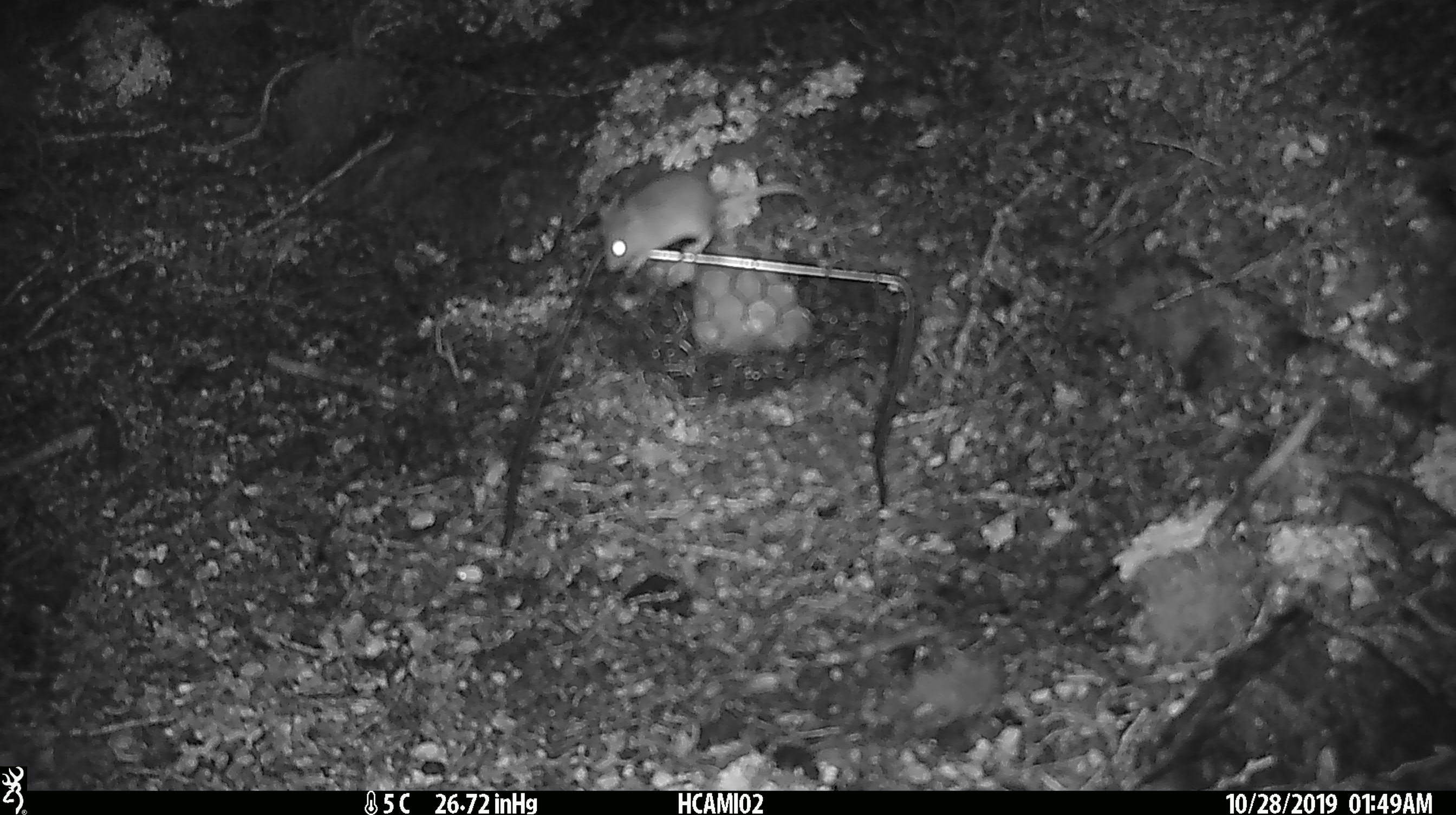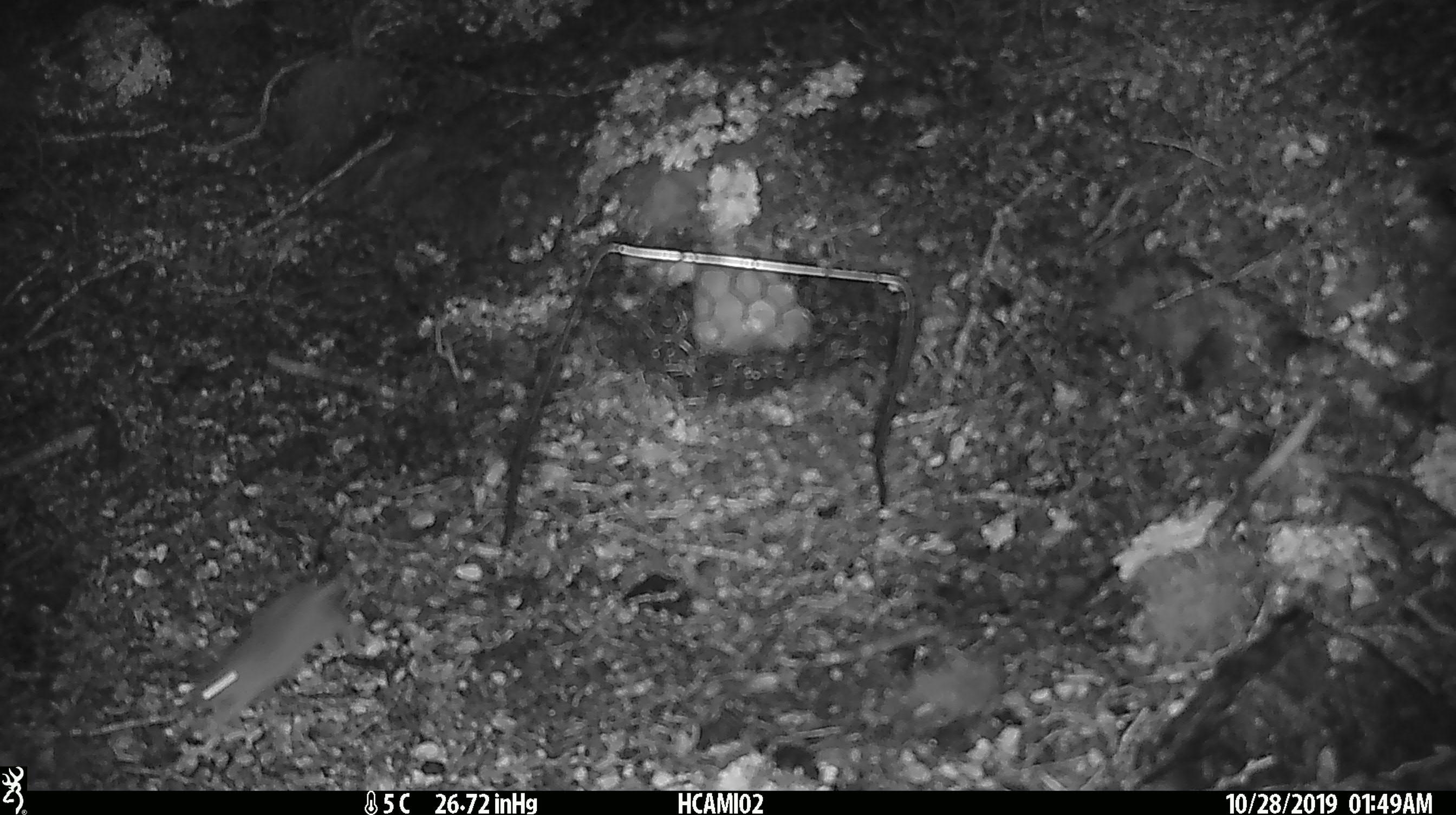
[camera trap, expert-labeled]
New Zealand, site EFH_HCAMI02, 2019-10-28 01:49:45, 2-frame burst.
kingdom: Animalia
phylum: Chordata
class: Mammalia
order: Rodentia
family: Muridae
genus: Mus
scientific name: Mus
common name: mouse